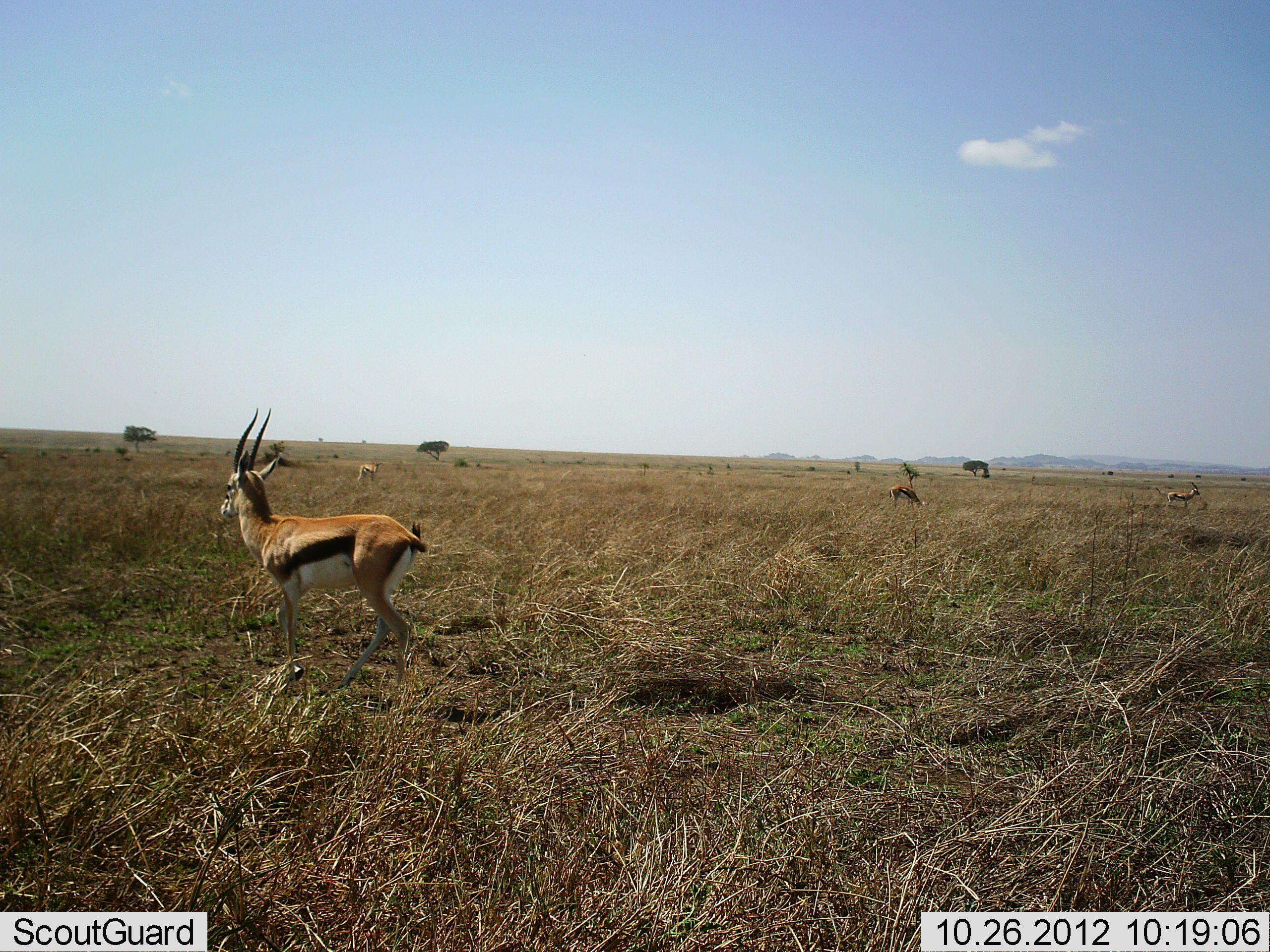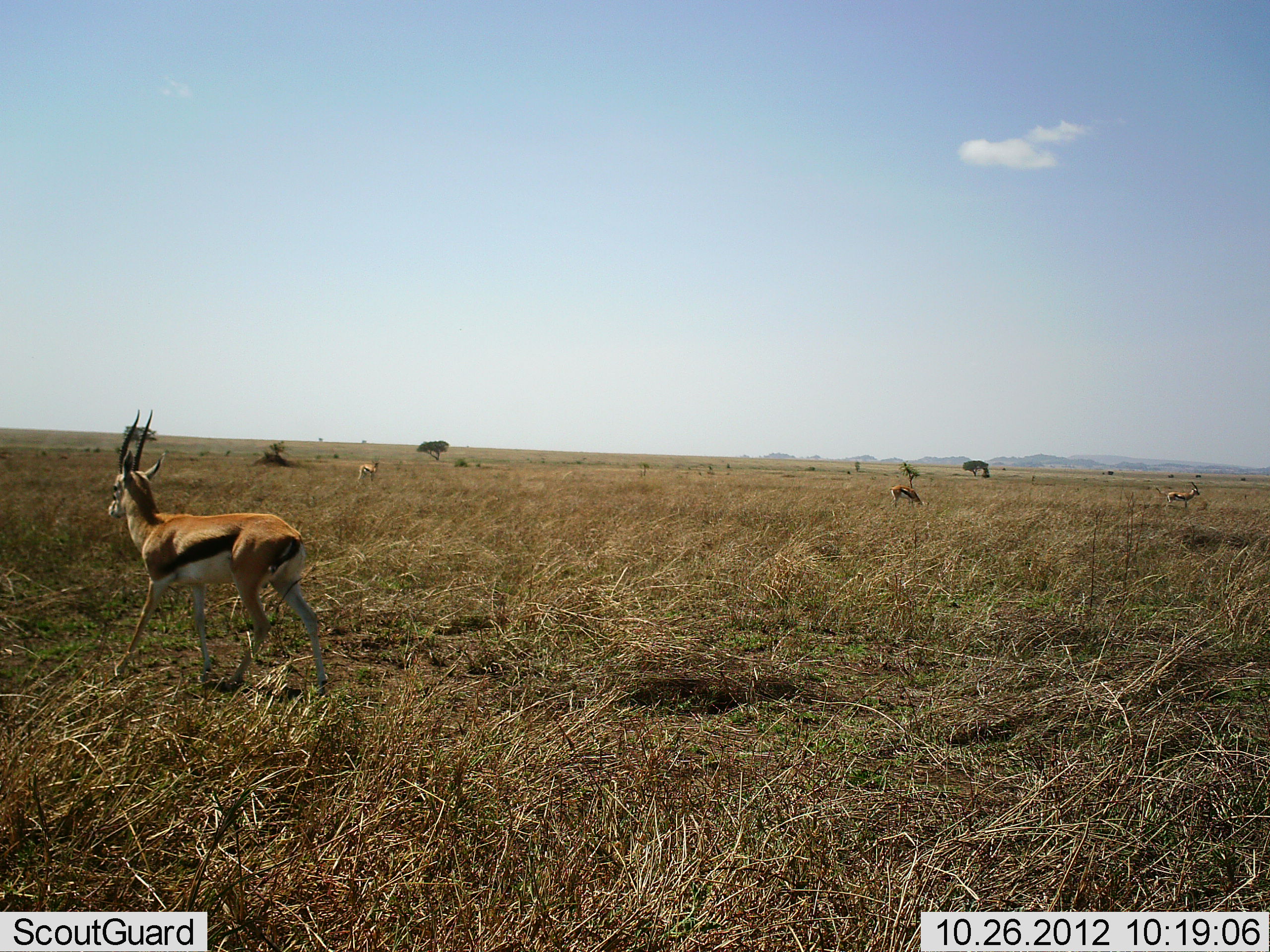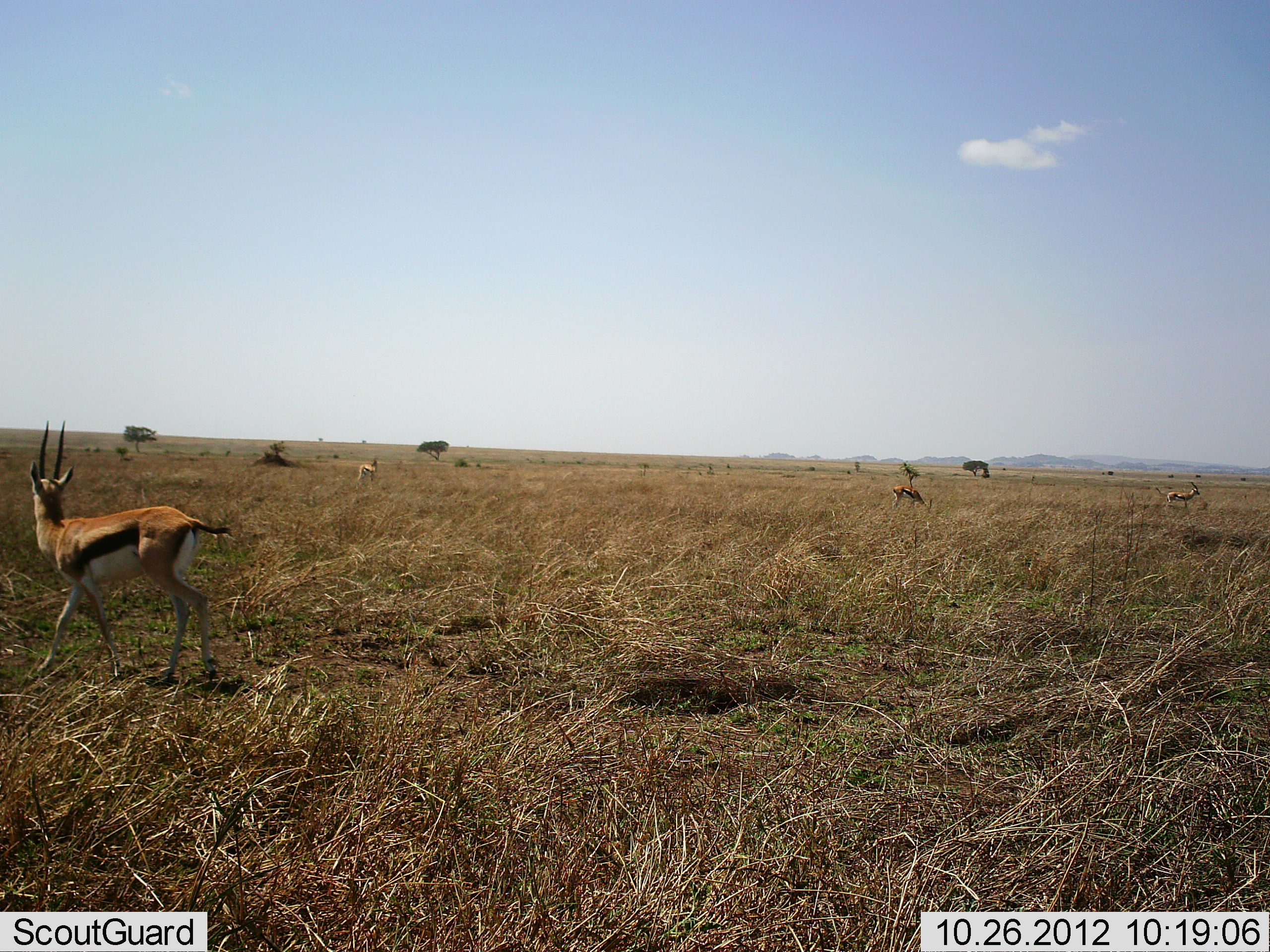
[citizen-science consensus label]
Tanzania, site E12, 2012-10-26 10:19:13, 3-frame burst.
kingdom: Animalia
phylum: Chordata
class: Mammalia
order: Artiodactyla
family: Bovidae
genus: Eudorcas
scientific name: Eudorcas thomsonii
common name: thomson's gazelle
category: gazellethomsons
Gazellethomsons (thomson's gazelle) (Eudorcas thomsonii), count 4. Behavior (volunteer vote fractions): standing 50%, resting 0%, moving 100%, interacting 0%. Young present (vote fraction): 0%. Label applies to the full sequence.